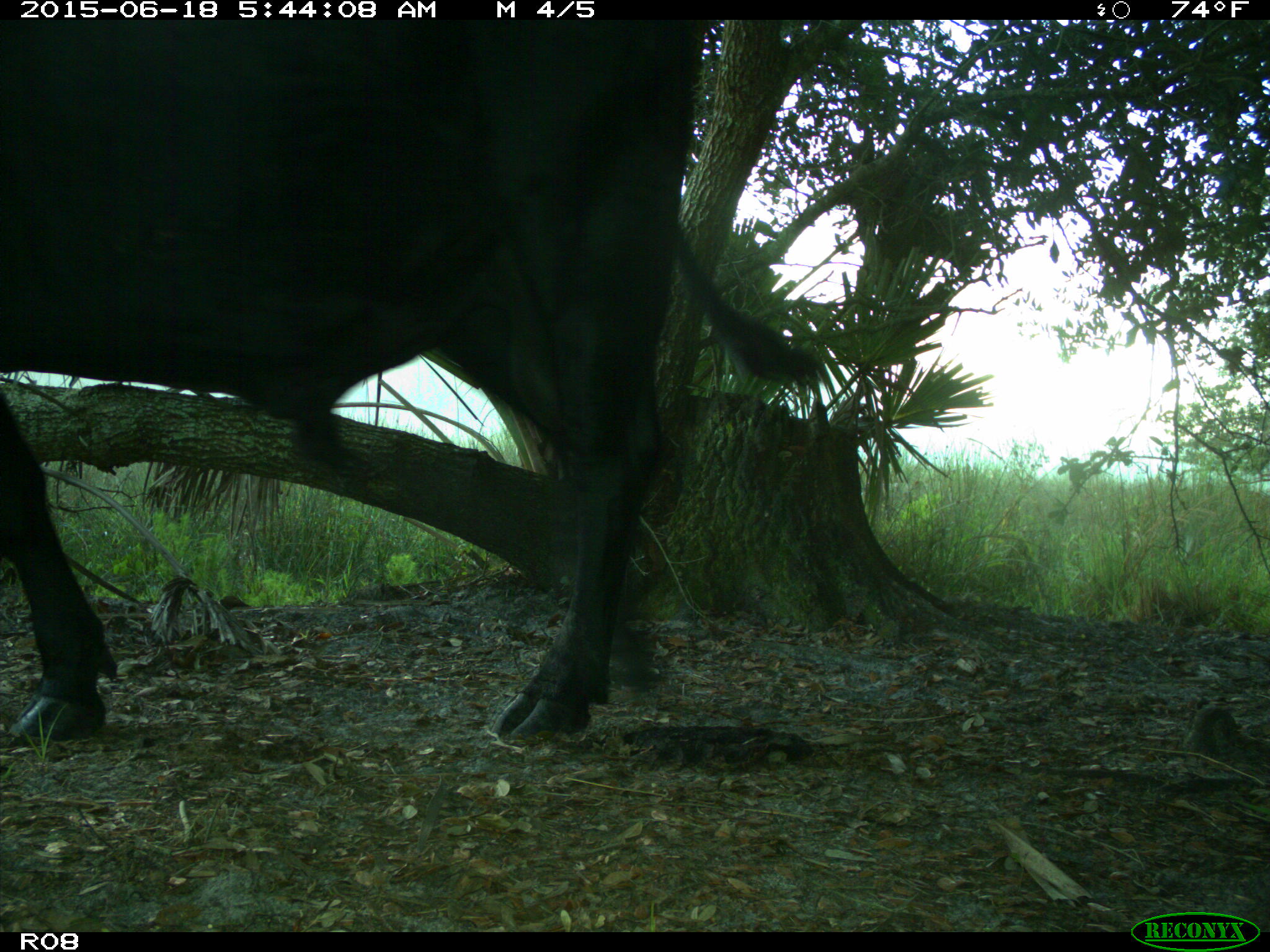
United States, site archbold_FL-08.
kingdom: Animalia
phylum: Chordata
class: Mammalia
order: Artiodactyla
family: Bovidae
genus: Bos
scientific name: Bos taurus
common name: domestic cow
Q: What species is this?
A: Bos taurus (domestic cow).